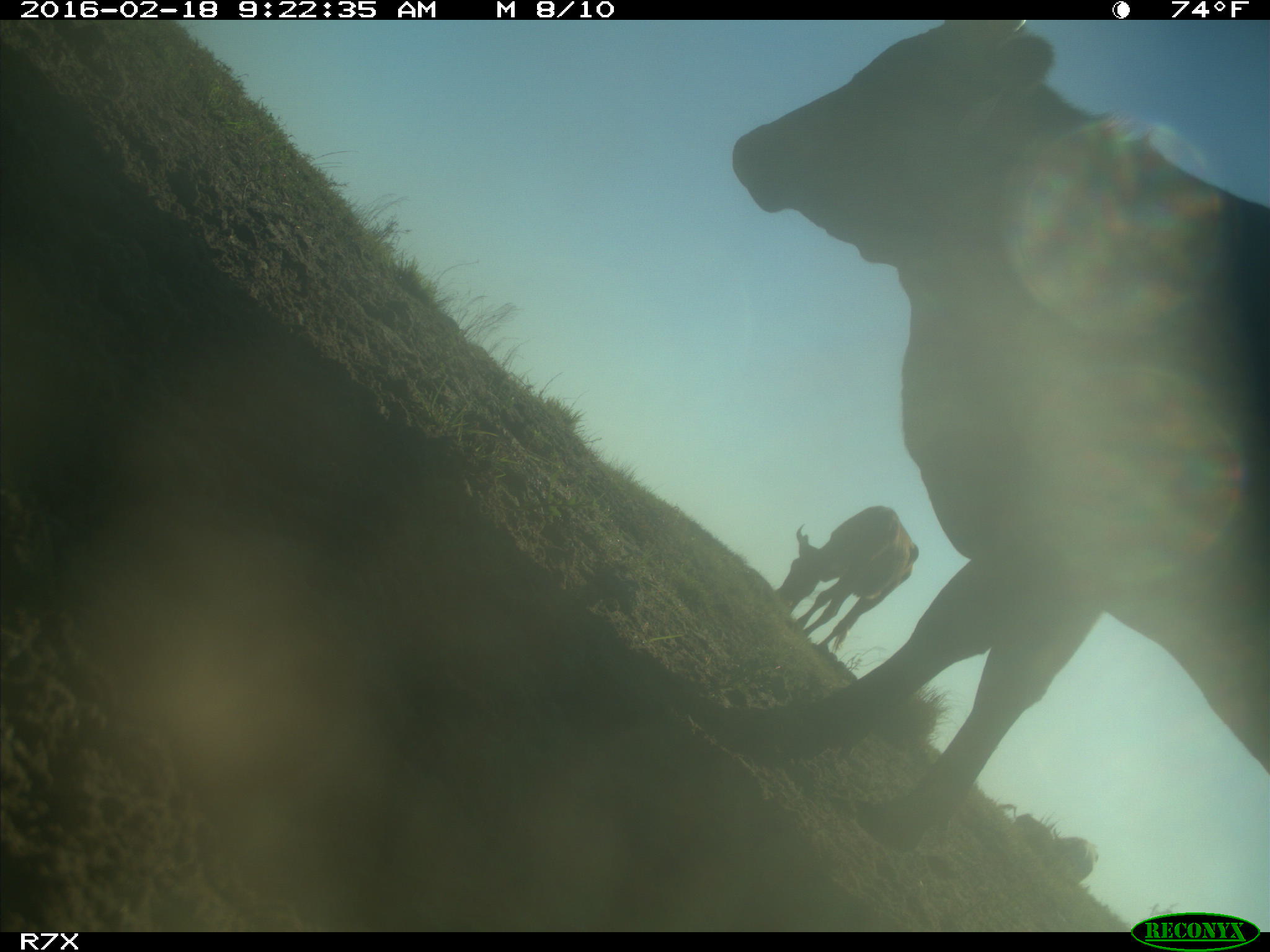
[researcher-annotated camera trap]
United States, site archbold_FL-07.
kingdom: Animalia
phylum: Chordata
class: Mammalia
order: Artiodactyla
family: Bovidae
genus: Bos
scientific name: Bos taurus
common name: domestic cow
Bos taurus (domestic cow).